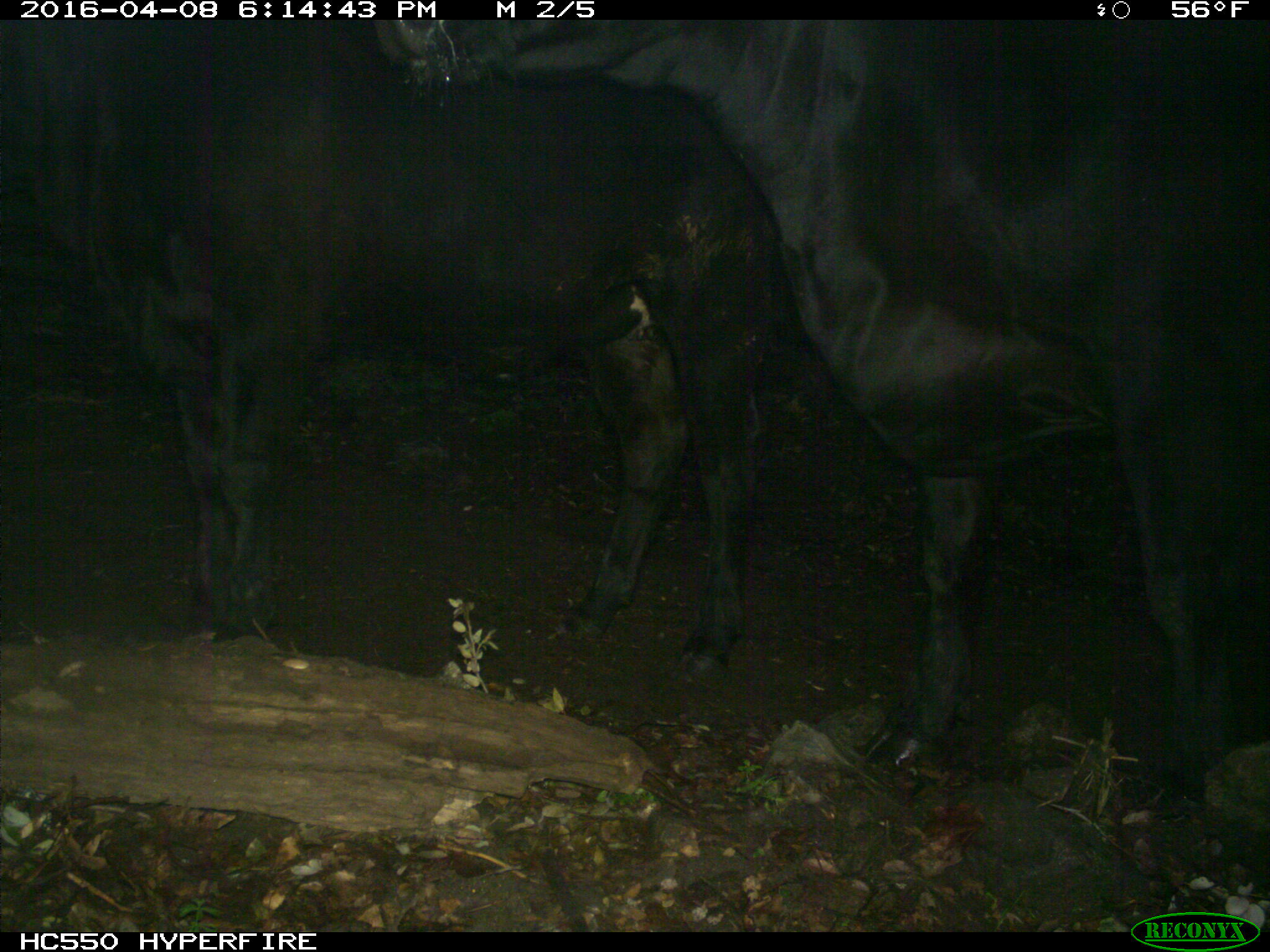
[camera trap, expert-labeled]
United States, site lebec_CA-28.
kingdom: Animalia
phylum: Chordata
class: Mammalia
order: Artiodactyla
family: Bovidae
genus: Bos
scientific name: Bos taurus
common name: domestic cow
Bos taurus (domestic cow).